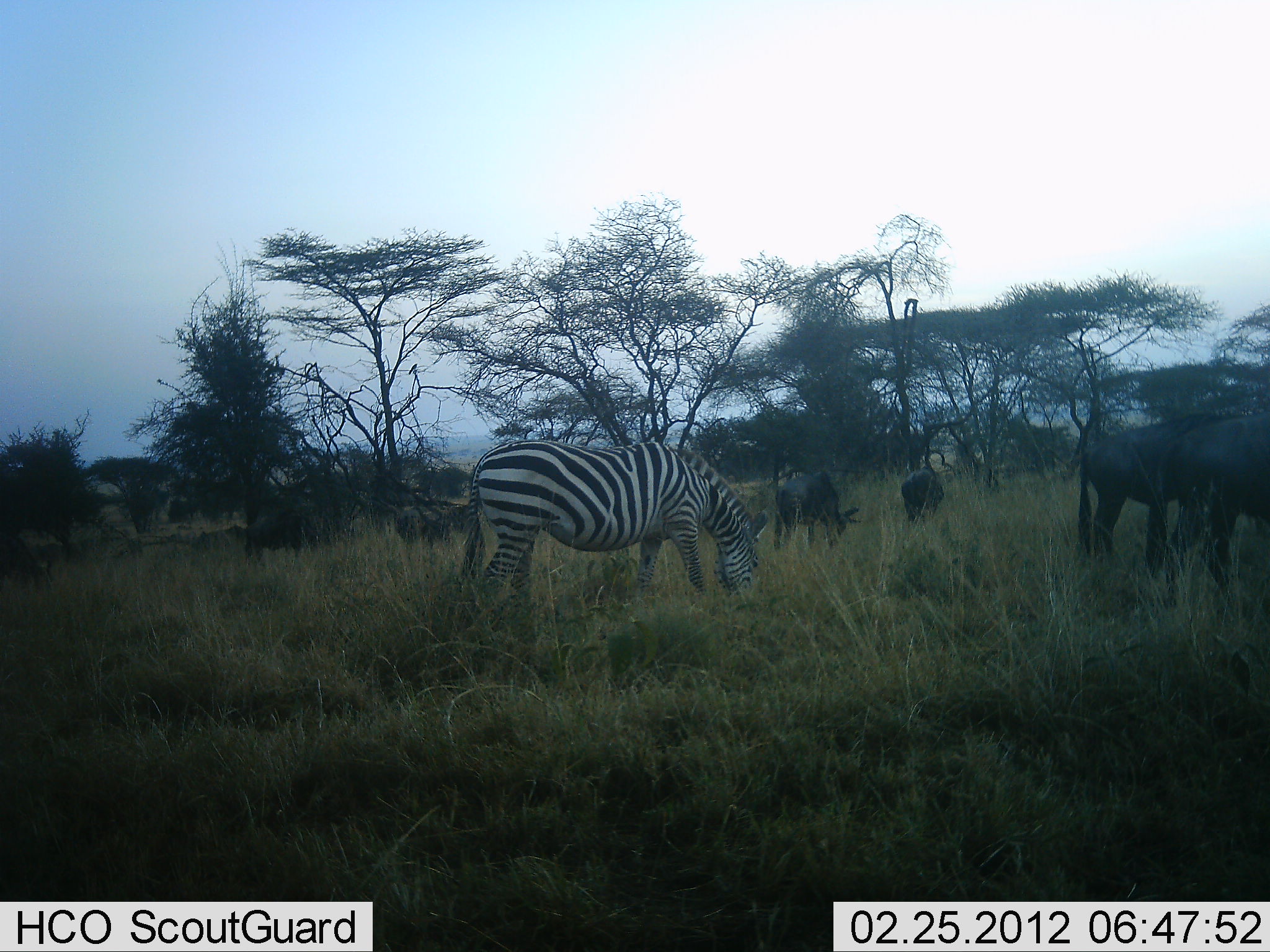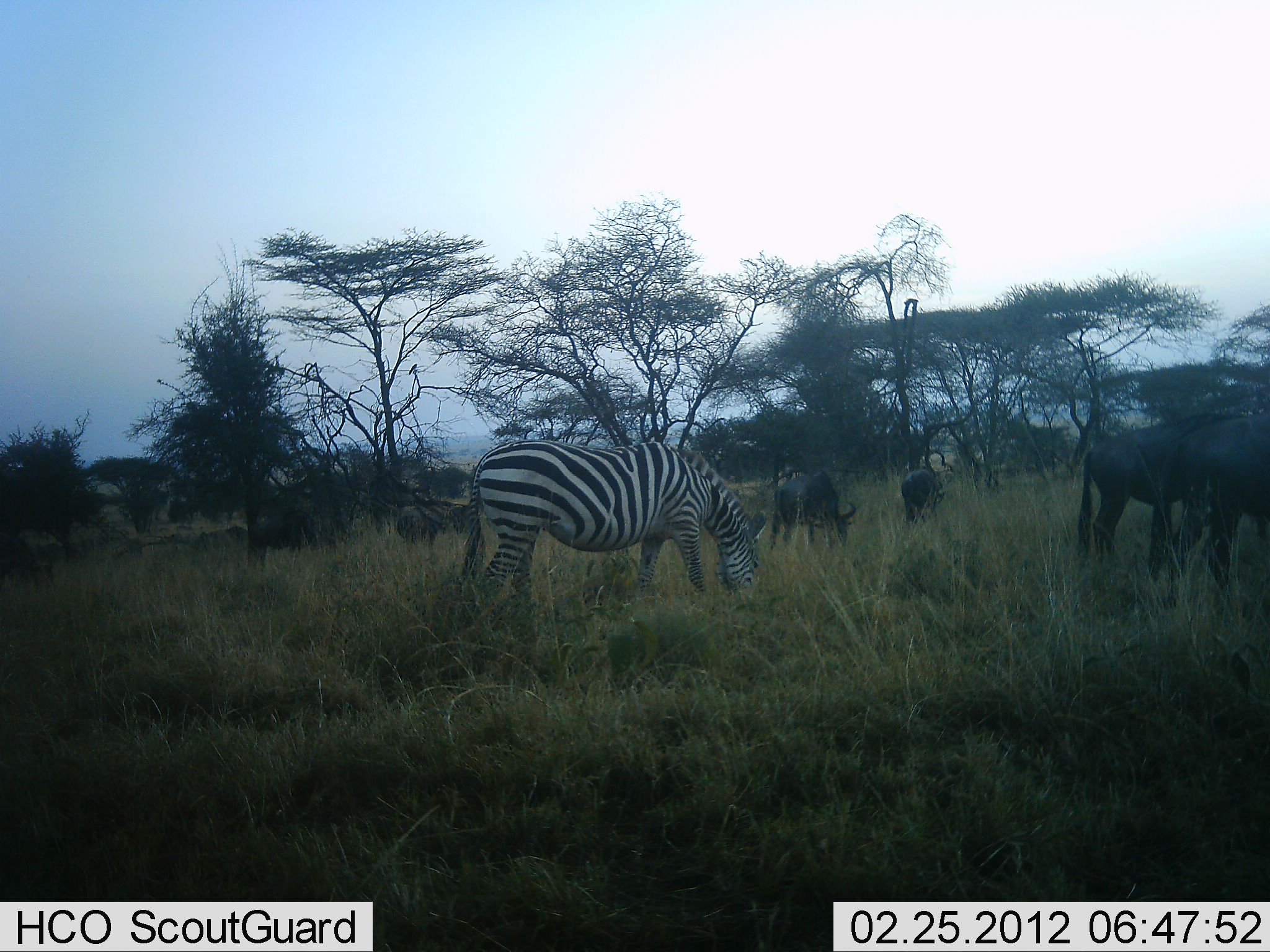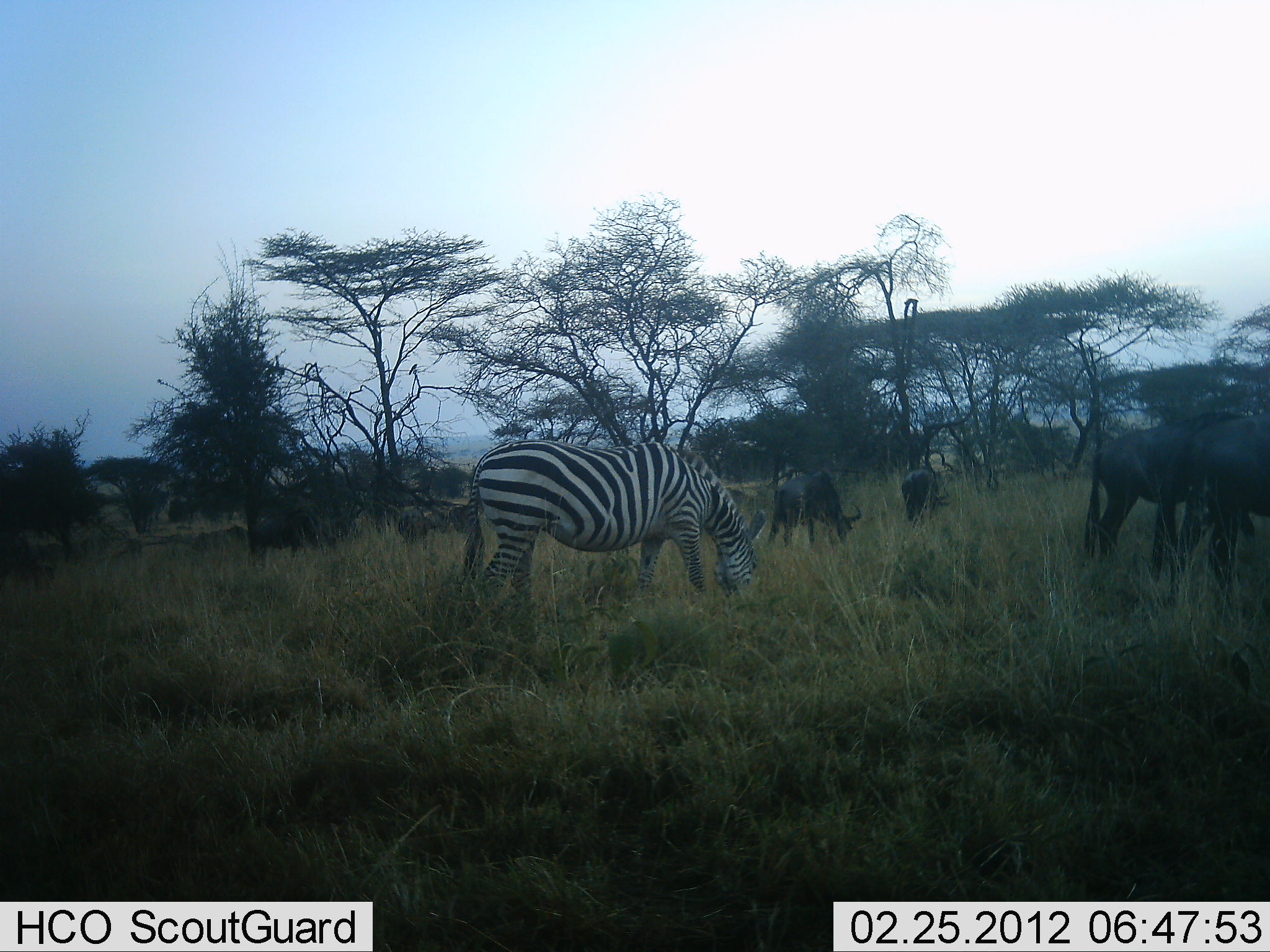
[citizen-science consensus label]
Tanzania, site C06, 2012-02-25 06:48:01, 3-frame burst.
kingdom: Animalia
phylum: Chordata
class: Mammalia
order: Artiodactyla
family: Bovidae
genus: Connochaetes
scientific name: Connochaetes taurinus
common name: blue wildebeest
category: wildebeest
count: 7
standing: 33%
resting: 0%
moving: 5%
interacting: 0%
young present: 0%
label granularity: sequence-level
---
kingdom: Animalia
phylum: Chordata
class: Mammalia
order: Perissodactyla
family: Equidae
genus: Equus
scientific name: Equus quagga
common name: plains zebra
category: zebra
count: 1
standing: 18%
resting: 0%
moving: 0%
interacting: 0%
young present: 0%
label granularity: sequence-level